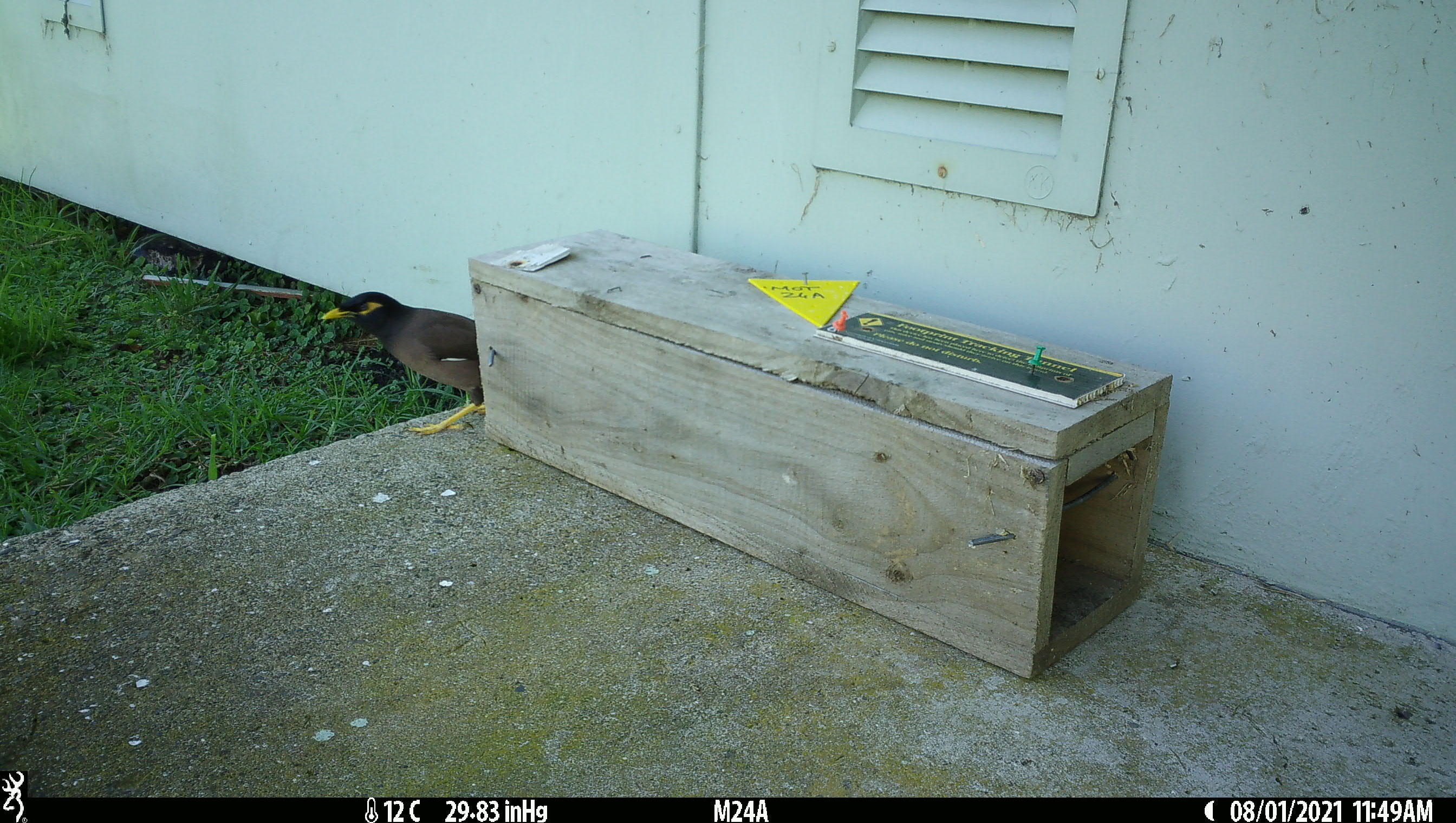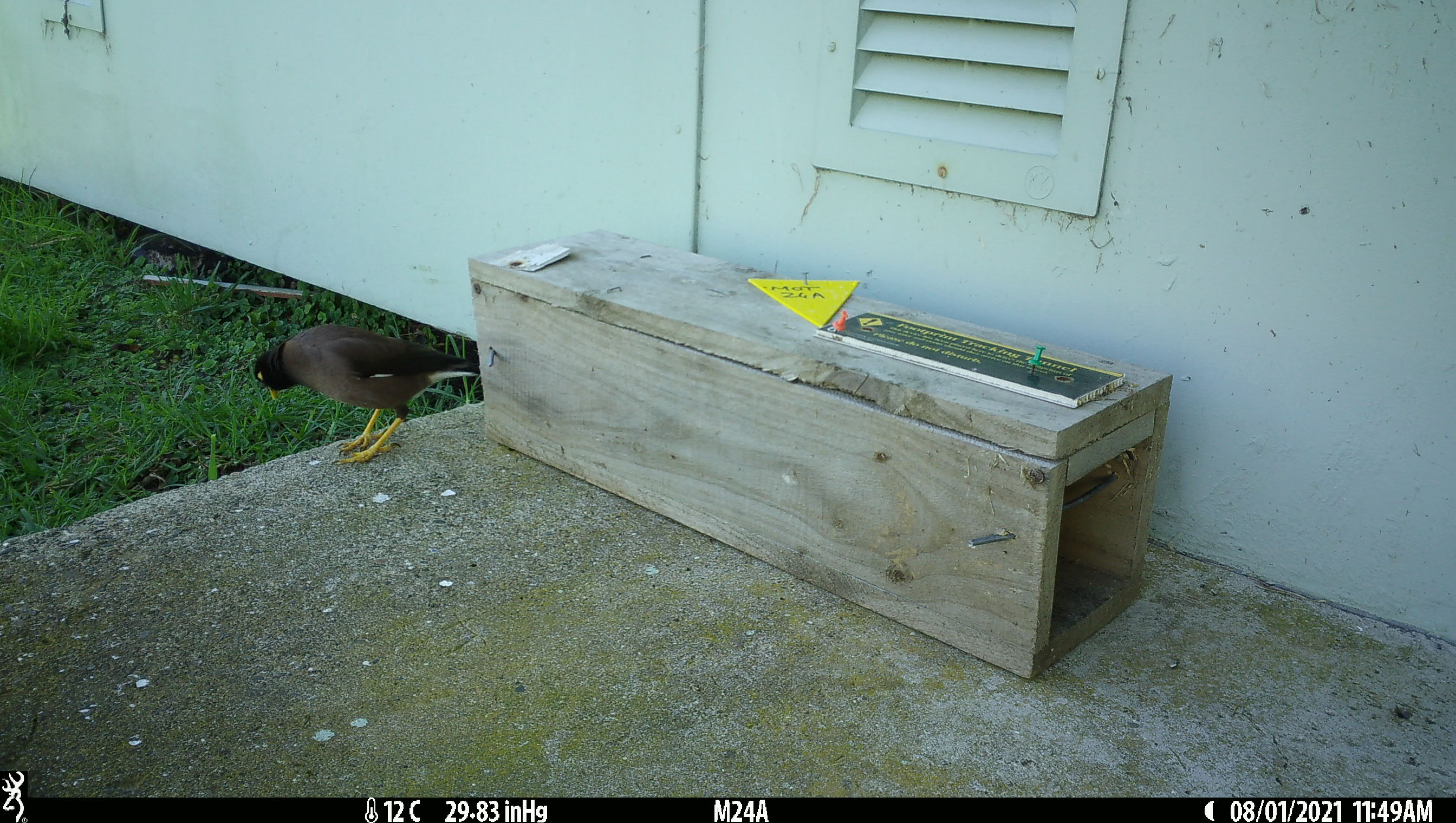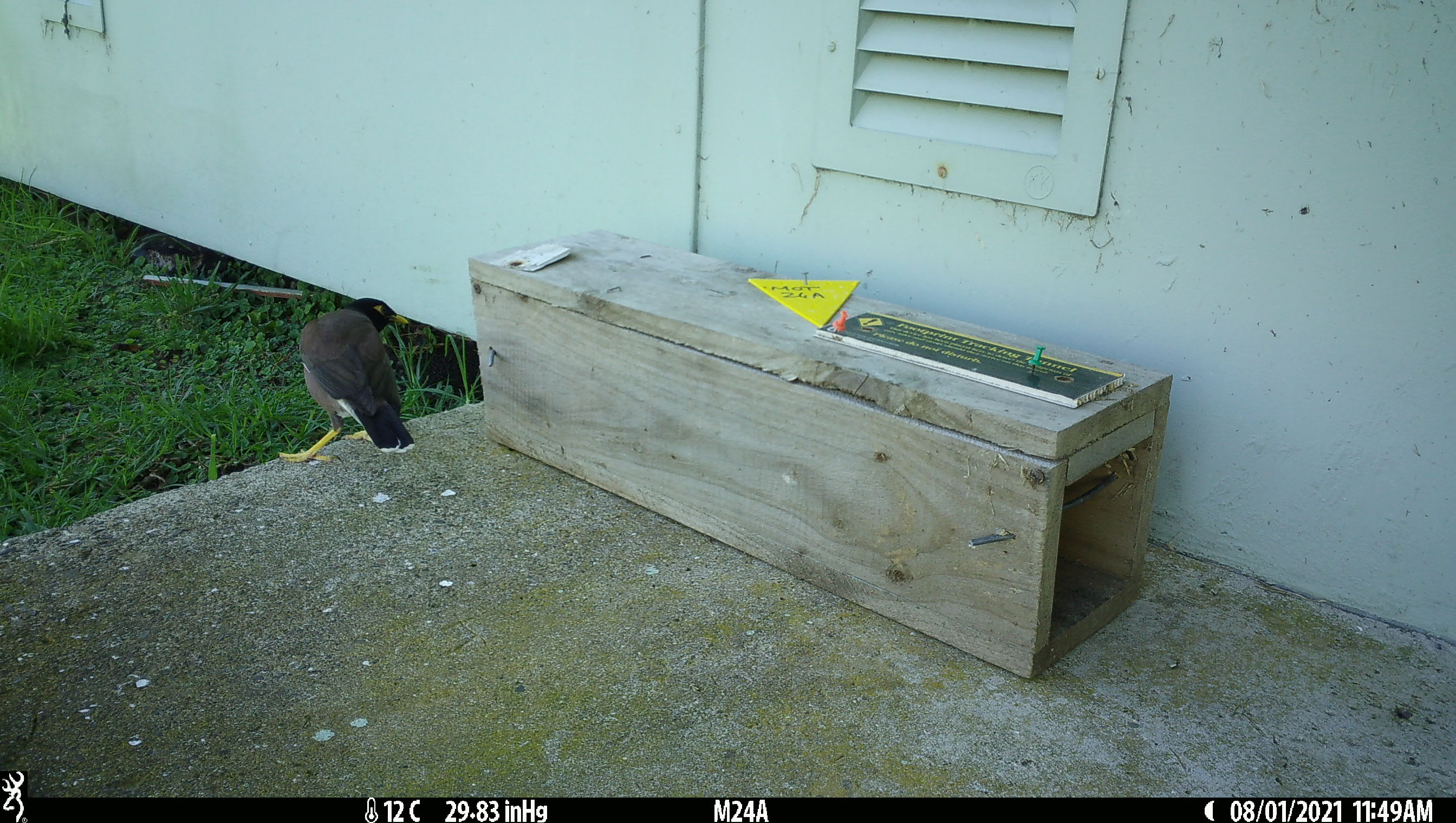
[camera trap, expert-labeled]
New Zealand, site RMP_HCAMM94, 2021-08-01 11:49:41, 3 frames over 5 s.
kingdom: Animalia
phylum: Chordata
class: Aves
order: Passeriformes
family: Sturnidae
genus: Acridotheres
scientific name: Acridotheres tristis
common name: common myna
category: myna